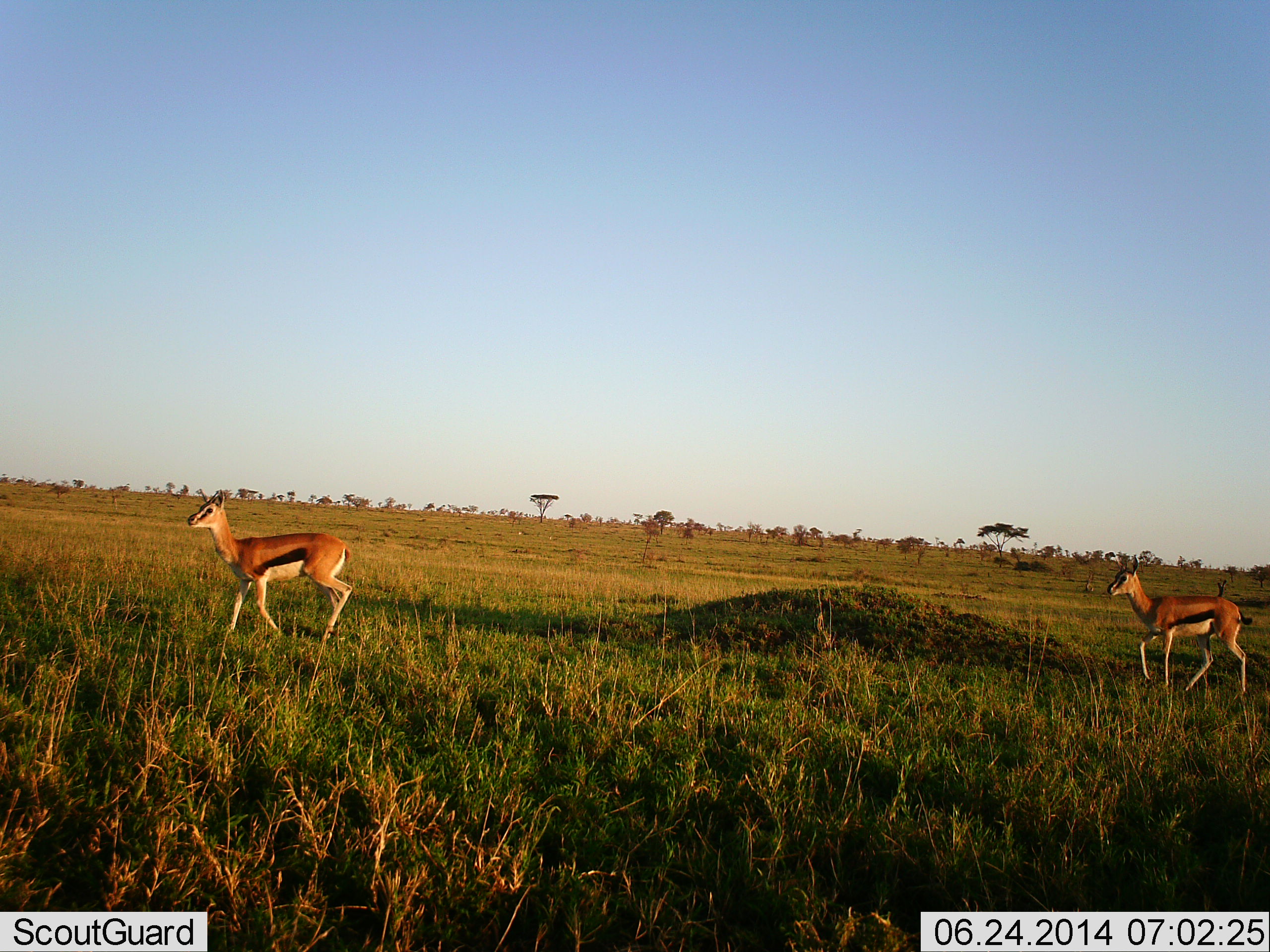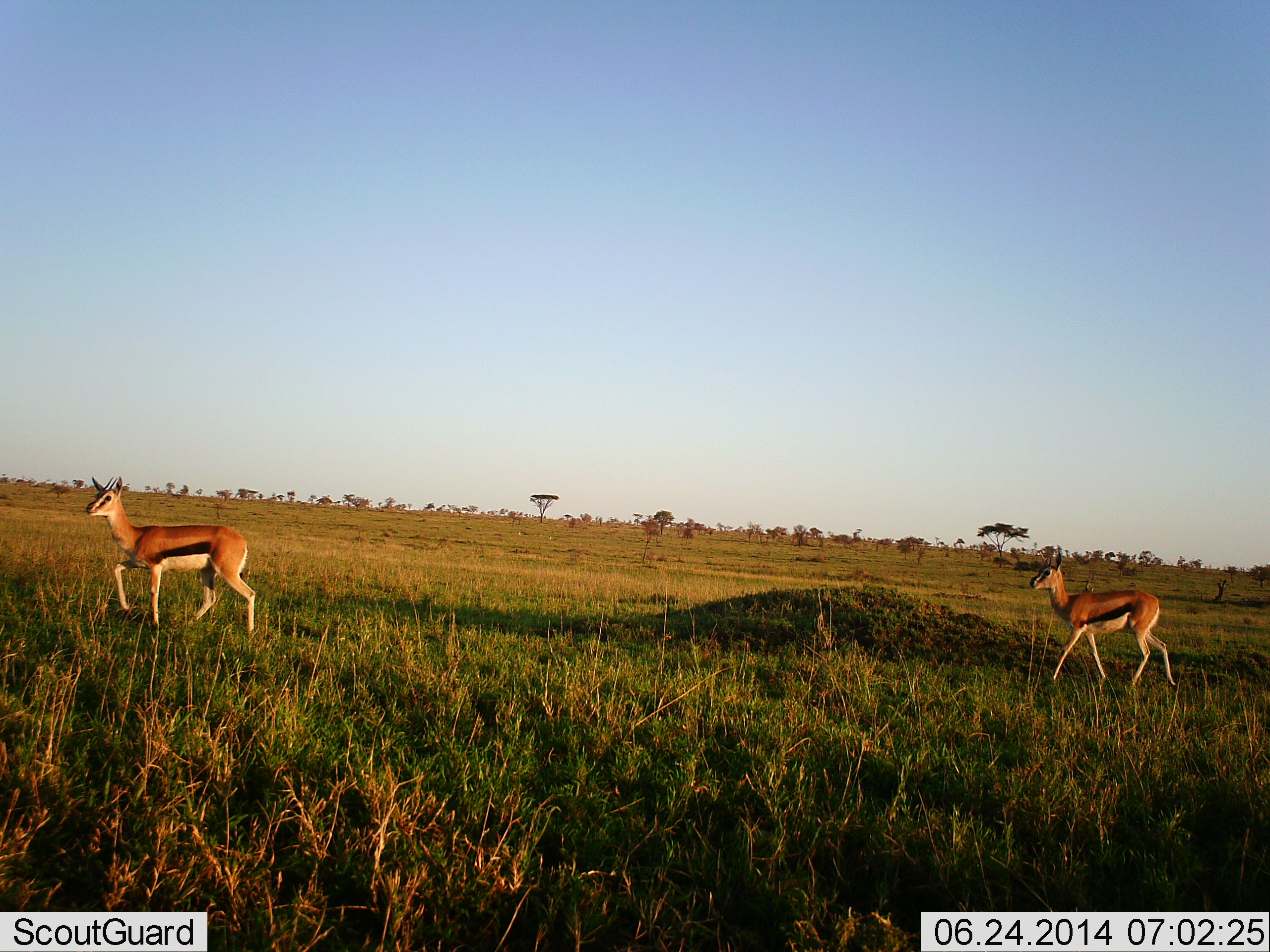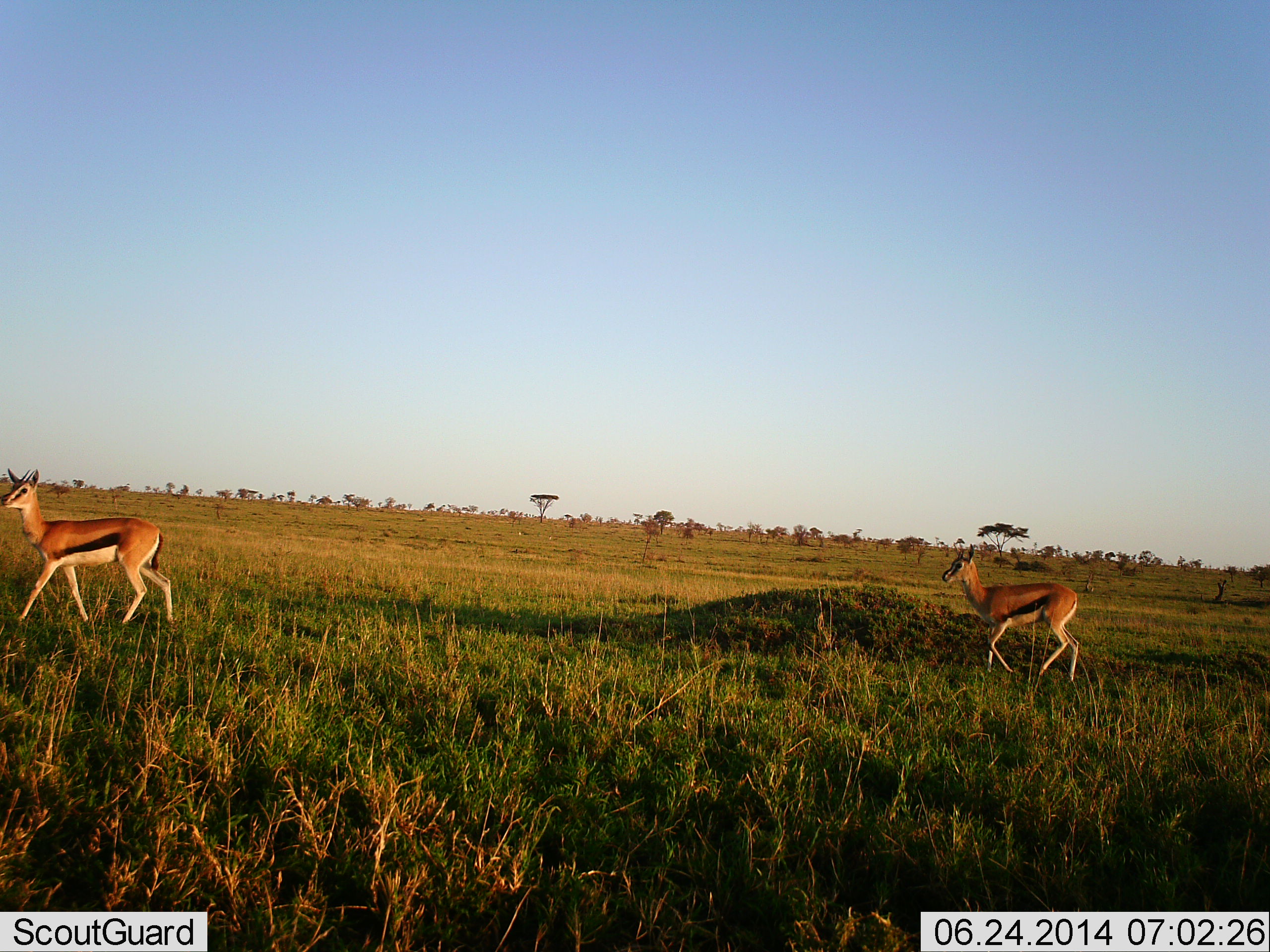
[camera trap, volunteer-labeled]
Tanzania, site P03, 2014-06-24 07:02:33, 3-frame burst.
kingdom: Animalia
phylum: Chordata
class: Mammalia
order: Artiodactyla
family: Bovidae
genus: Eudorcas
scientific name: Eudorcas thomsonii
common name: thomson's gazelle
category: gazellethomsons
Gazellethomsons (thomson's gazelle) (Eudorcas thomsonii), count 2. Behavior (volunteer vote fractions): standing 0%, resting 0%, moving 100%, interacting 0%. Young present (vote fraction): 0%. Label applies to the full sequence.